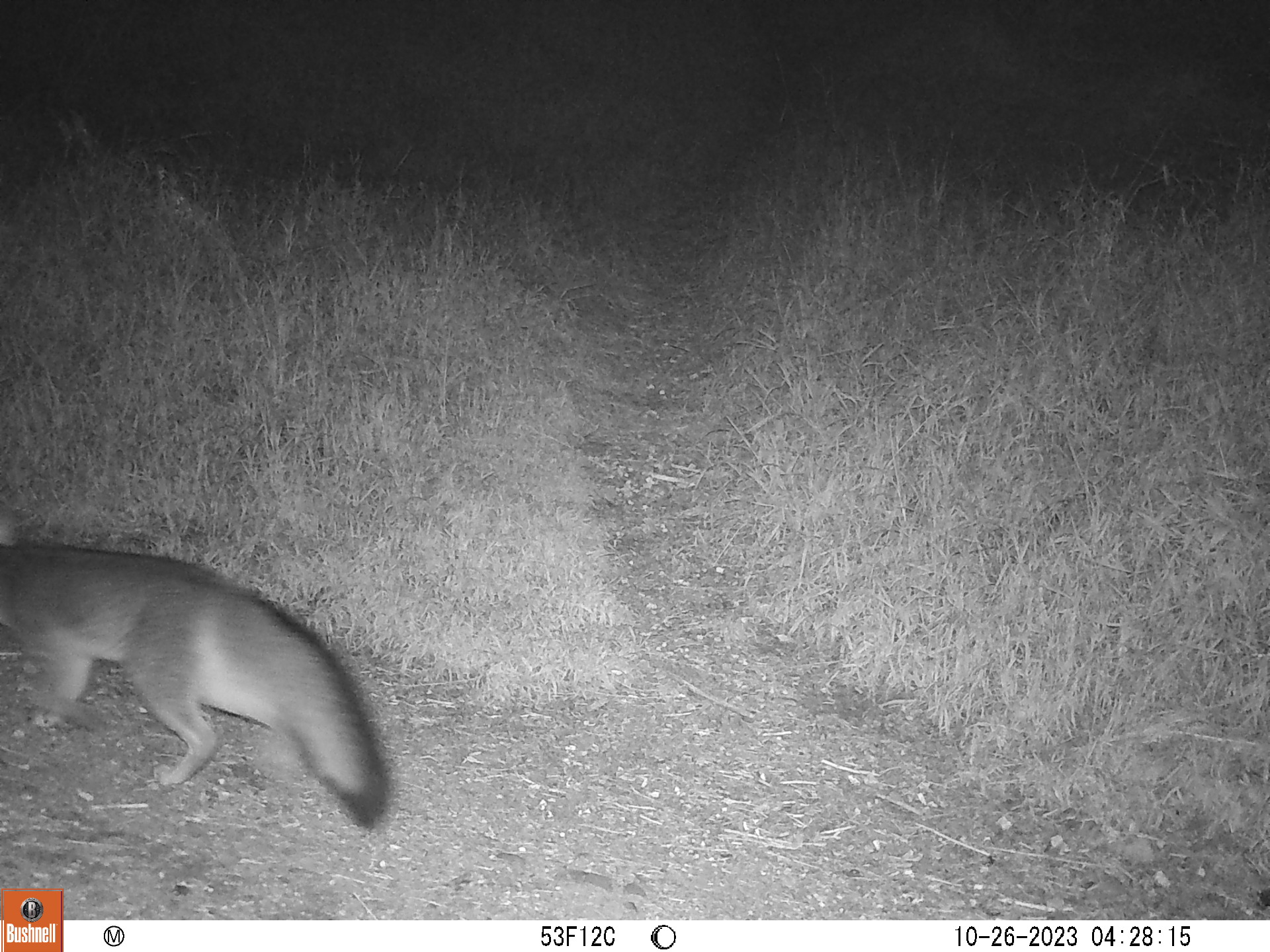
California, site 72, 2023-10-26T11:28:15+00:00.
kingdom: Animalia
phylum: Chordata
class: Mammalia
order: Carnivora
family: Canidae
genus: Urocyon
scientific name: Urocyon cinereoargenteus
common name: gray fox